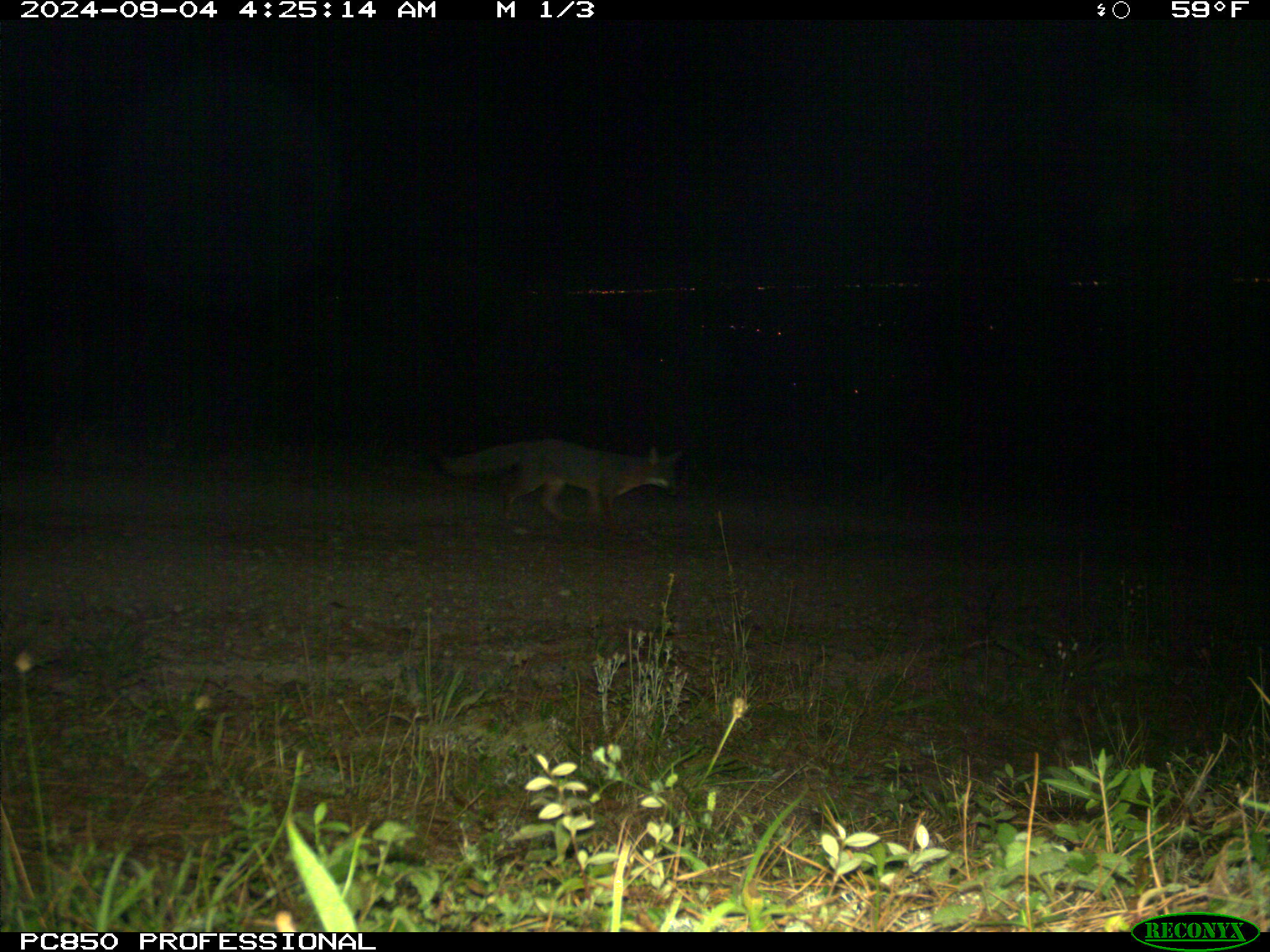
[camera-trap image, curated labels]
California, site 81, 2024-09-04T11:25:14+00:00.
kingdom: Animalia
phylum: Chordata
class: Mammalia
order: Carnivora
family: Canidae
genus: Urocyon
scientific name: Urocyon cinereoargenteus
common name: gray fox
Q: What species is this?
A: Gray fox (Urocyon cinereoargenteus).